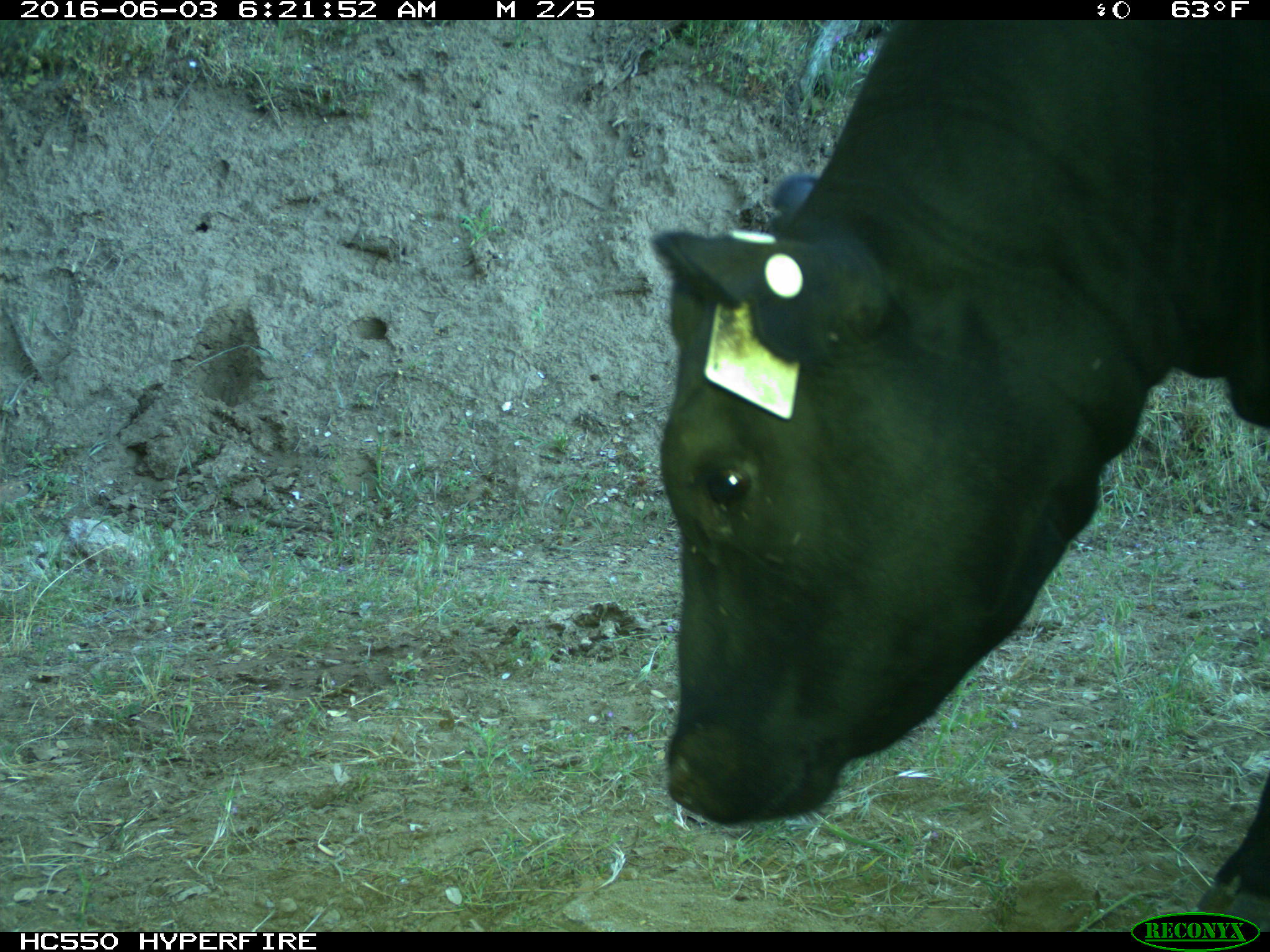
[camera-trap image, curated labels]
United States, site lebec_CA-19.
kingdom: Animalia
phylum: Chordata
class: Mammalia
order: Artiodactyla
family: Bovidae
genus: Bos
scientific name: Bos taurus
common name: domestic cow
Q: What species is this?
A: Bos taurus (domestic cow).